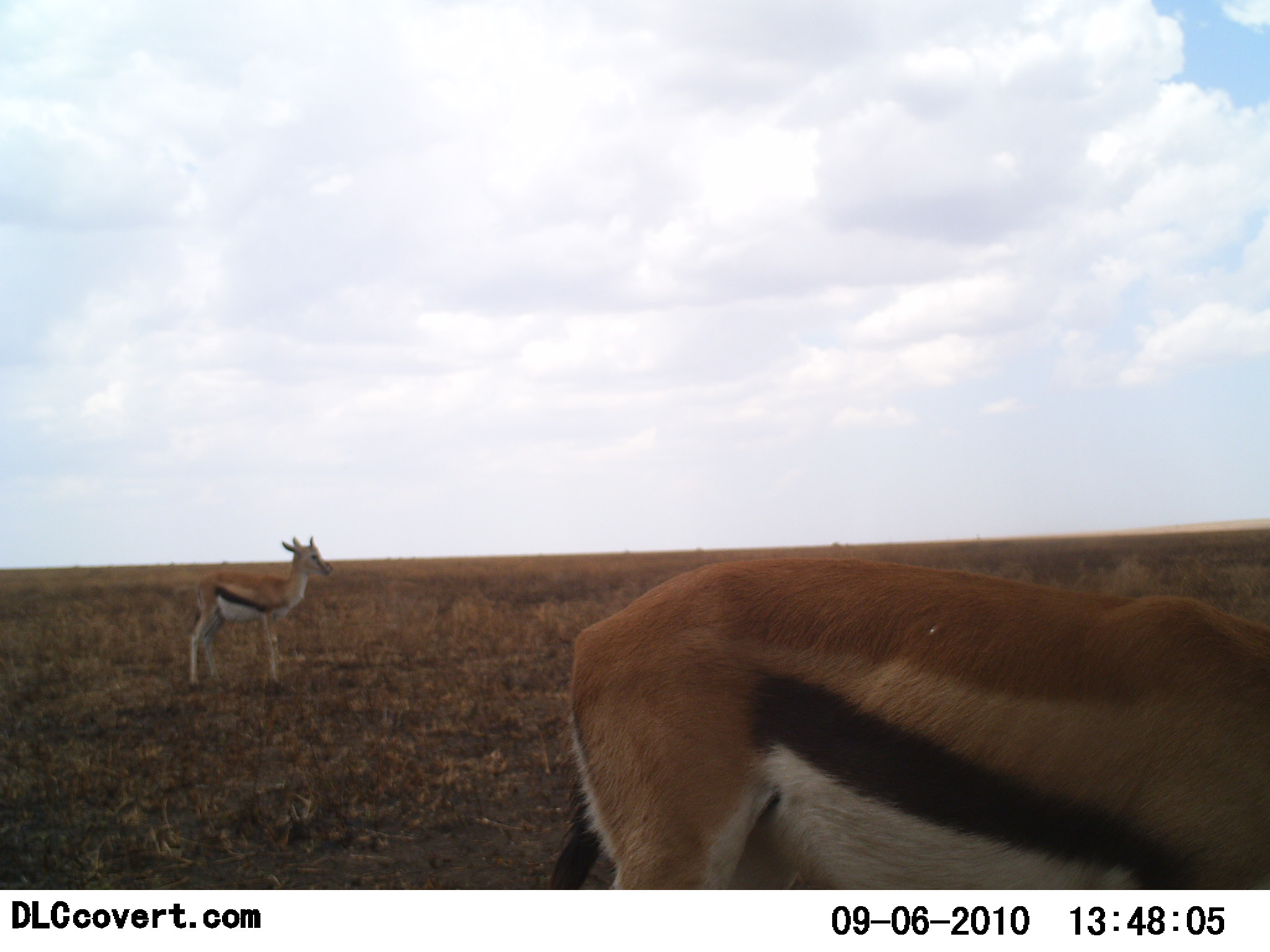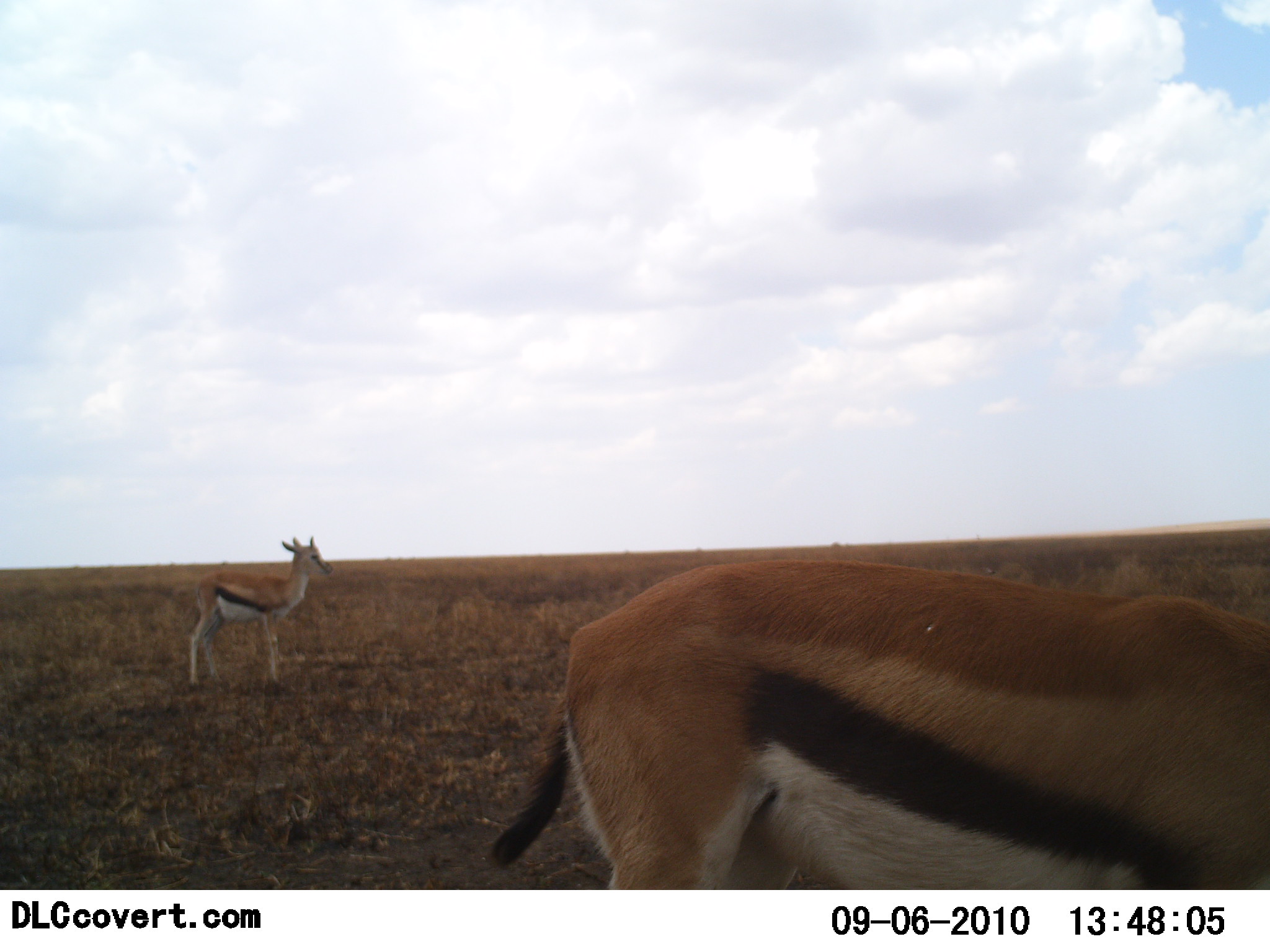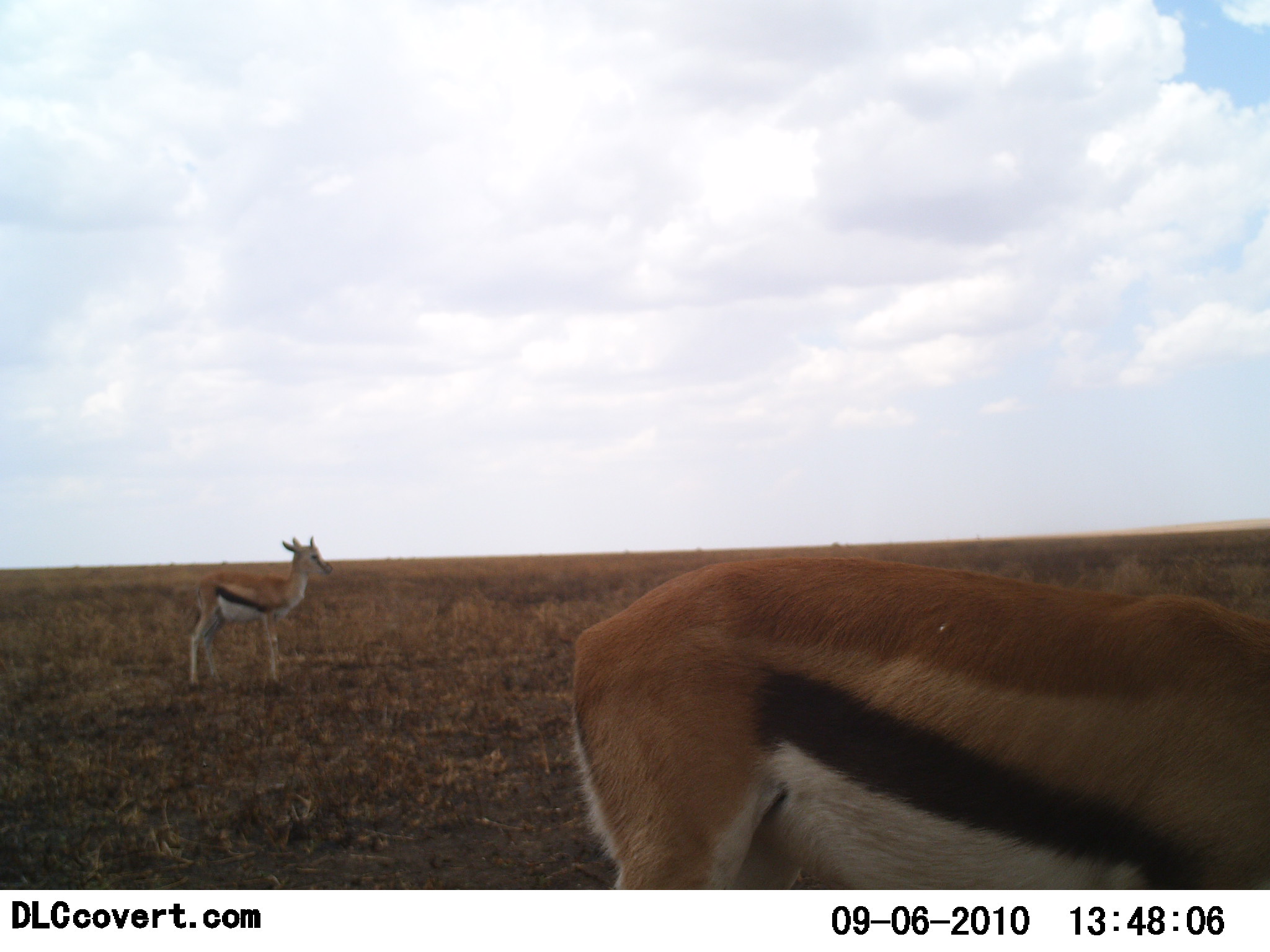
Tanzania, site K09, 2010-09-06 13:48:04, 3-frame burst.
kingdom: Animalia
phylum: Chordata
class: Mammalia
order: Artiodactyla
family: Bovidae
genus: Eudorcas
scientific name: Eudorcas thomsonii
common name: thomson's gazelle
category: gazellethomsons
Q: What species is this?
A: Gazellethomsons (thomson's gazelle) (Eudorcas thomsonii).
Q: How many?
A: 2.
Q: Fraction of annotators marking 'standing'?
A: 94%.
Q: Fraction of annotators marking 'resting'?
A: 6%.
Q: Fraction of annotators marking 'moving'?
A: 6%.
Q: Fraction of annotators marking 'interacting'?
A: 0%.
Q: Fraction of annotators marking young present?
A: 0%.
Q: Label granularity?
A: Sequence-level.